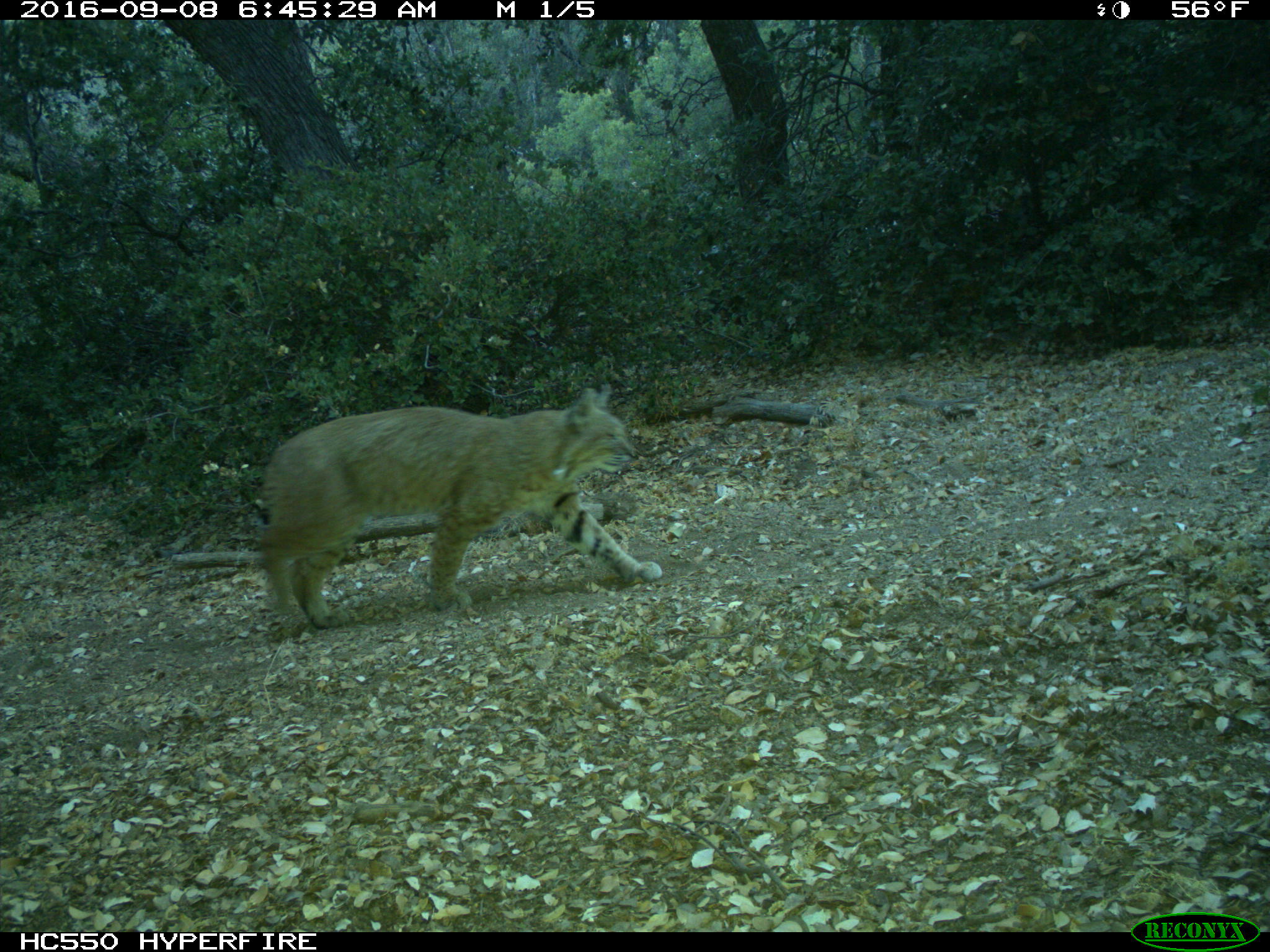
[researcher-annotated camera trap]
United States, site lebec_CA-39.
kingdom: Animalia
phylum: Chordata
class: Mammalia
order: Carnivora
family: Felidae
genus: Lynx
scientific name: Lynx rufus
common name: bobcat